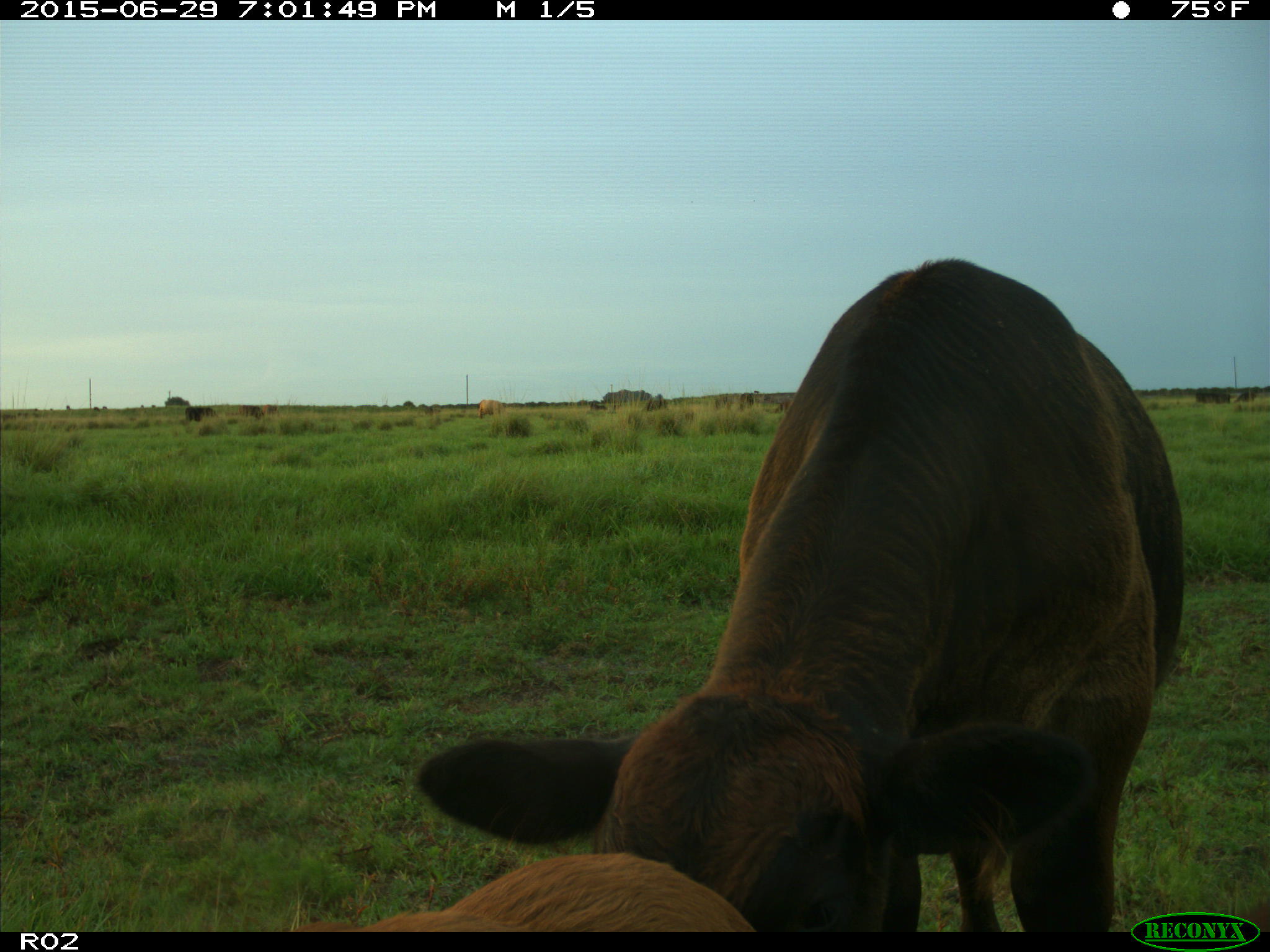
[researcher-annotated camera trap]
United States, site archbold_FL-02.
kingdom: Animalia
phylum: Chordata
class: Mammalia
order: Artiodactyla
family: Bovidae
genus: Bos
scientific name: Bos taurus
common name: domestic cow